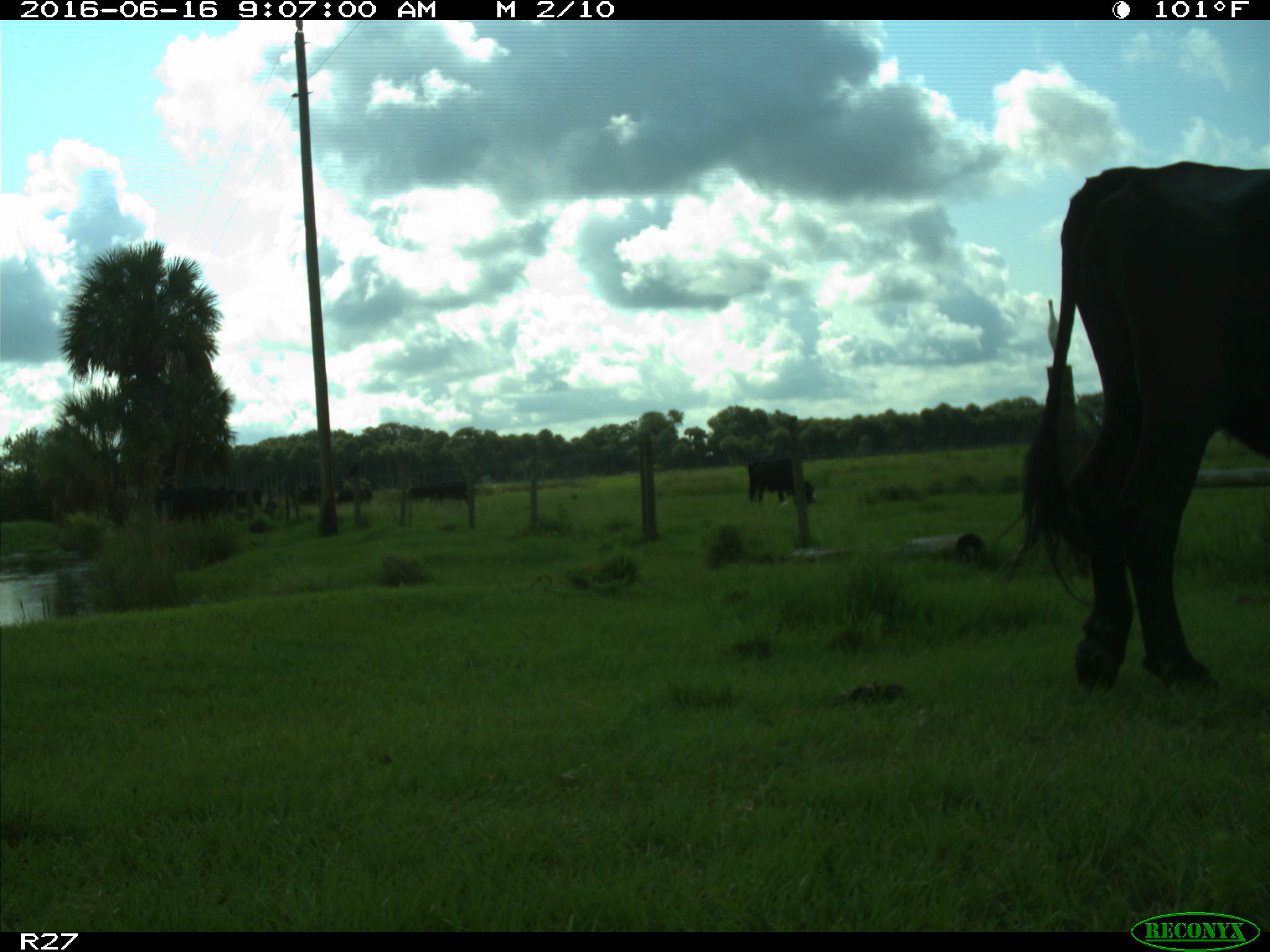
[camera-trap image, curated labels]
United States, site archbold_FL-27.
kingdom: Animalia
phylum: Chordata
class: Mammalia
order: Artiodactyla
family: Bovidae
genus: Bos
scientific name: Bos taurus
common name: domestic cow